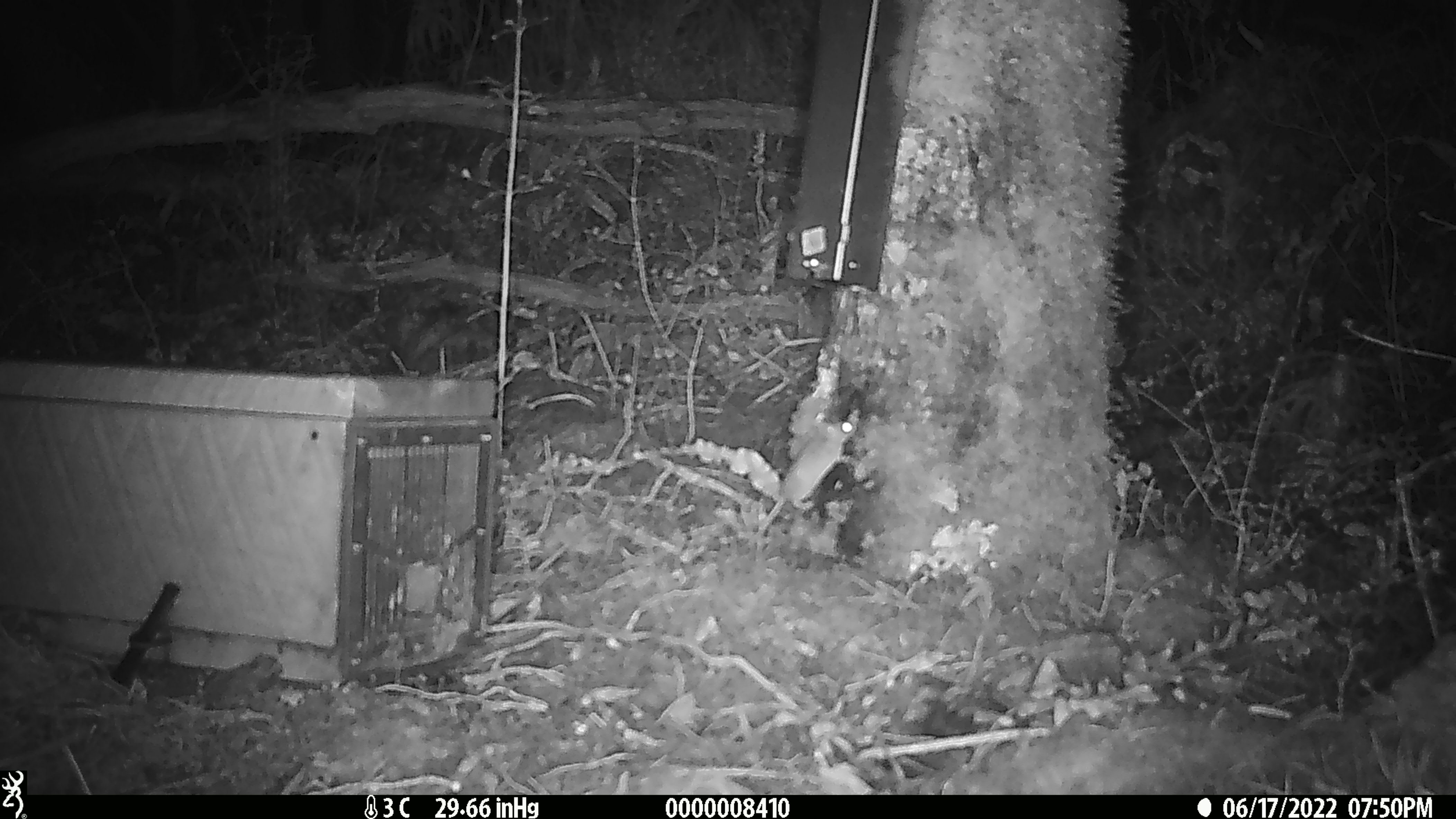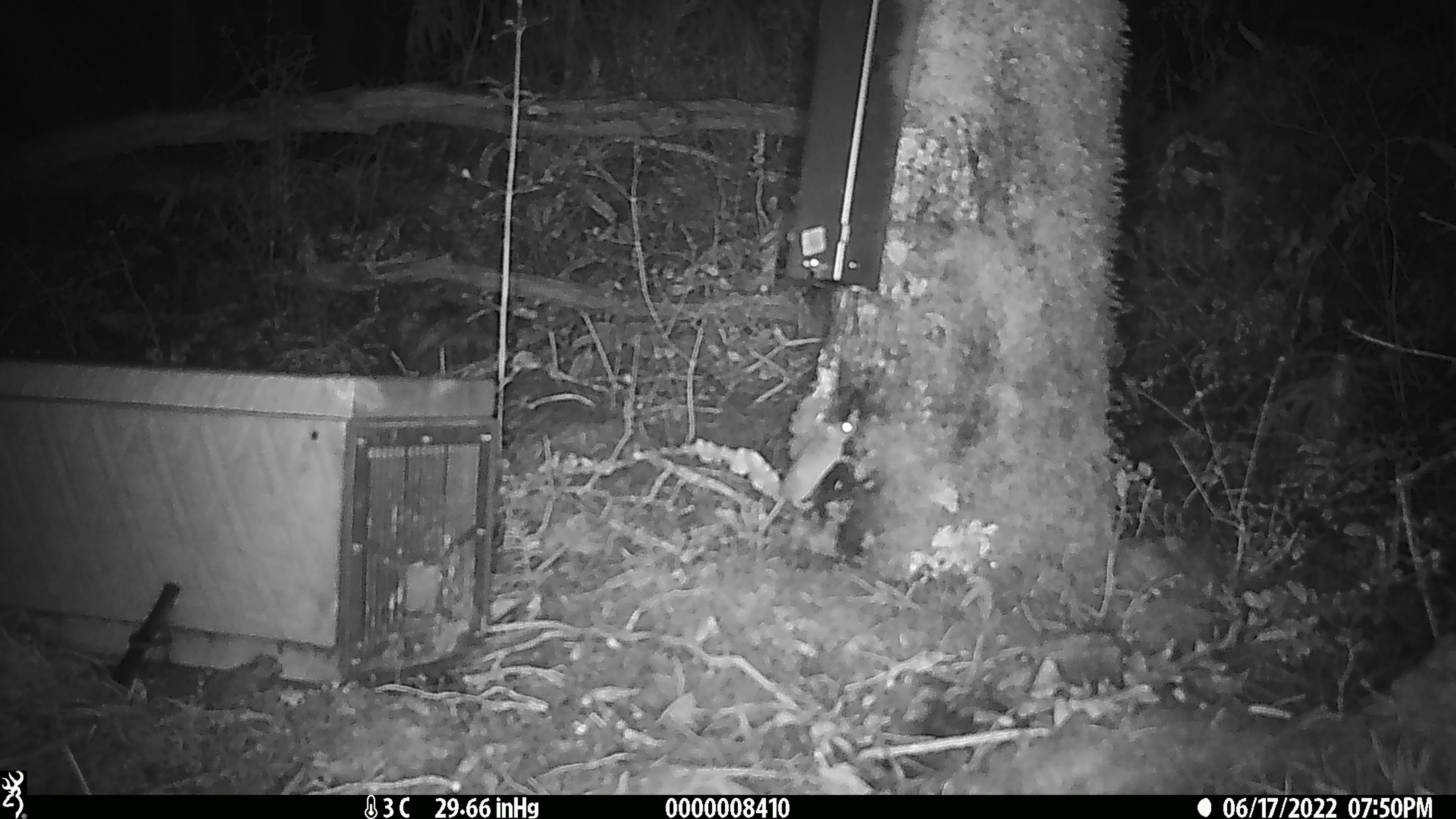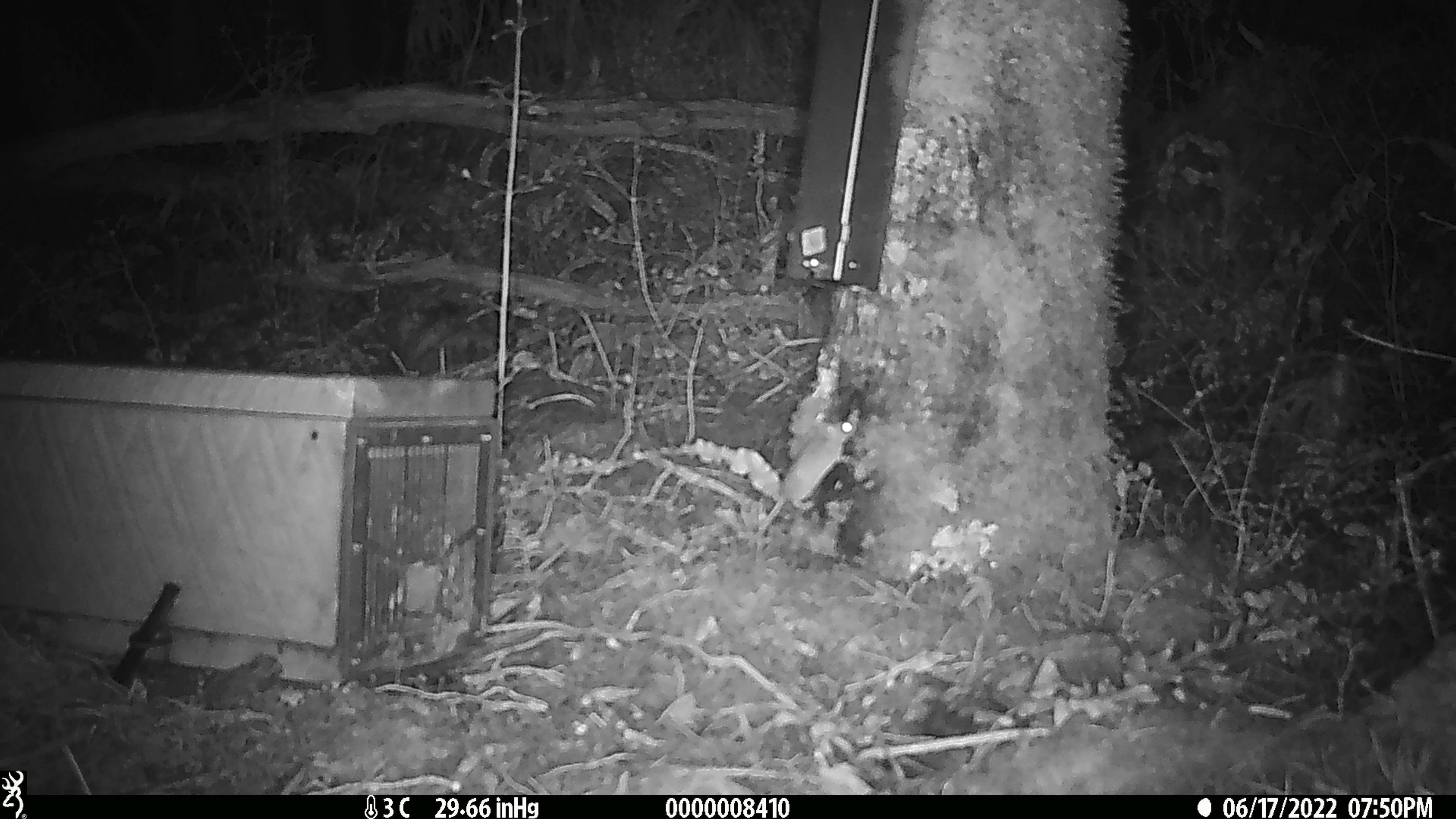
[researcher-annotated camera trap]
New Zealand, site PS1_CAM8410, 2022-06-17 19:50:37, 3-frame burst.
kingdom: Animalia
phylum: Chordata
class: Mammalia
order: Rodentia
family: Muridae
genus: Mus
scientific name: Mus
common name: mouse